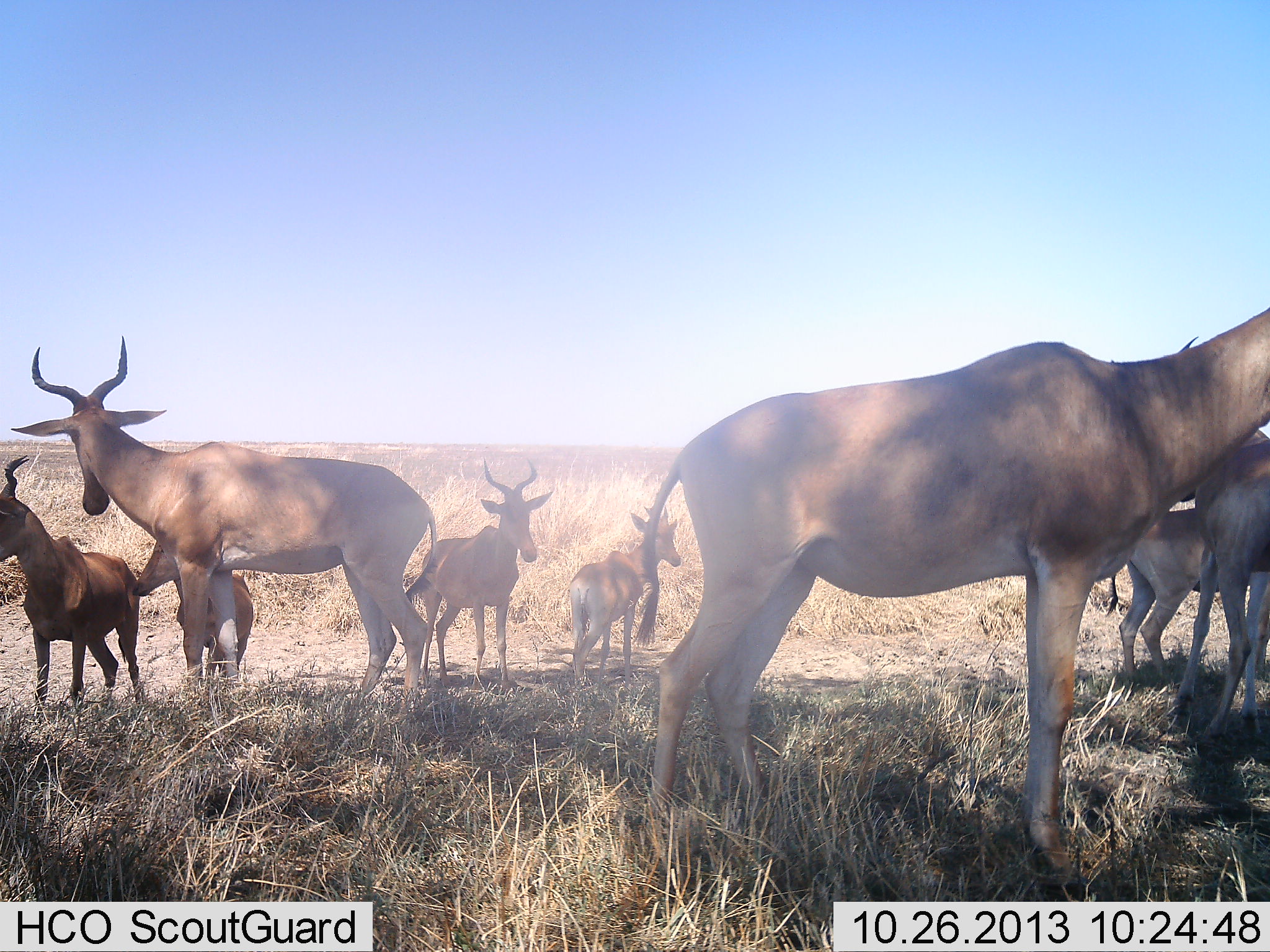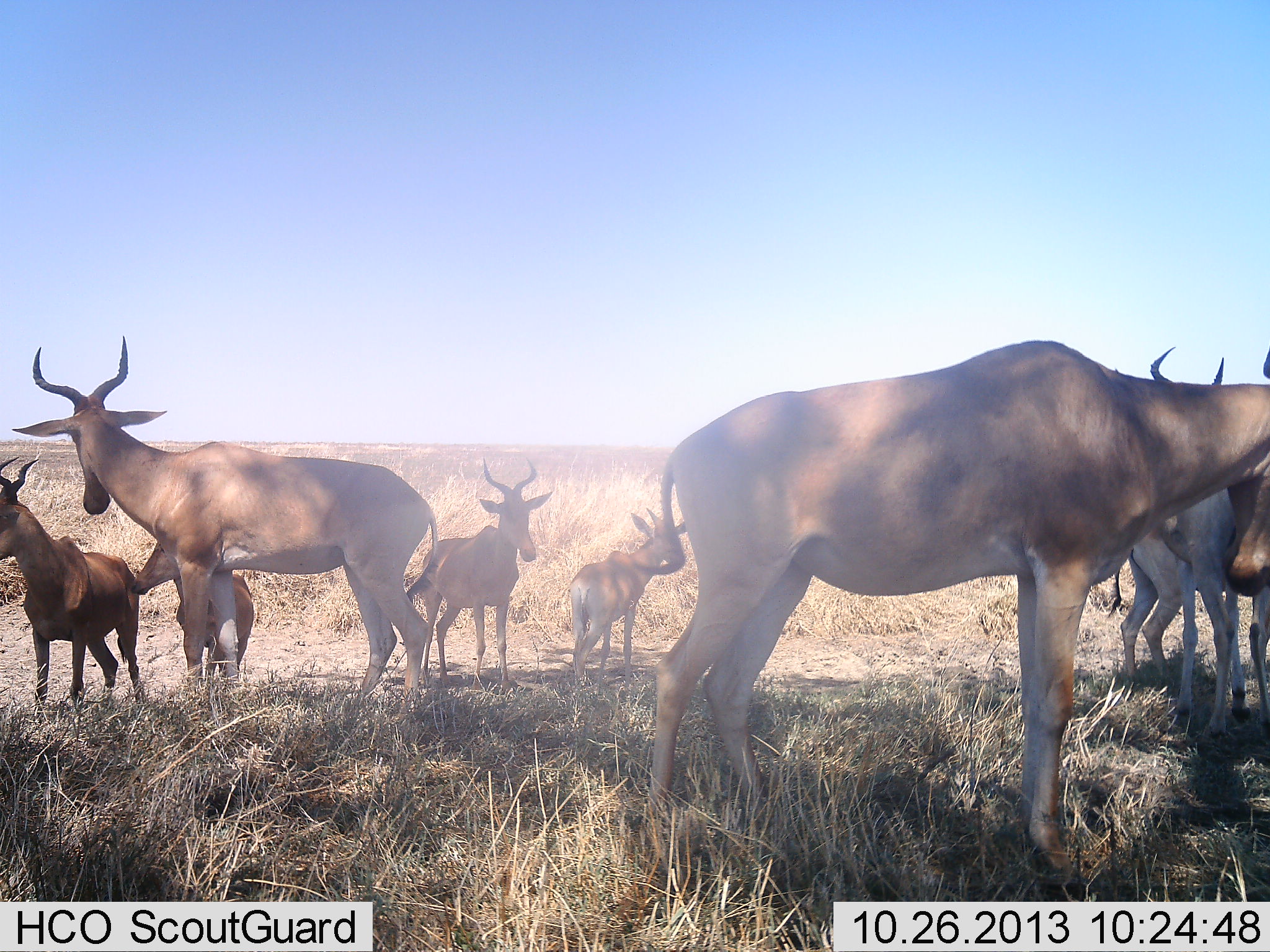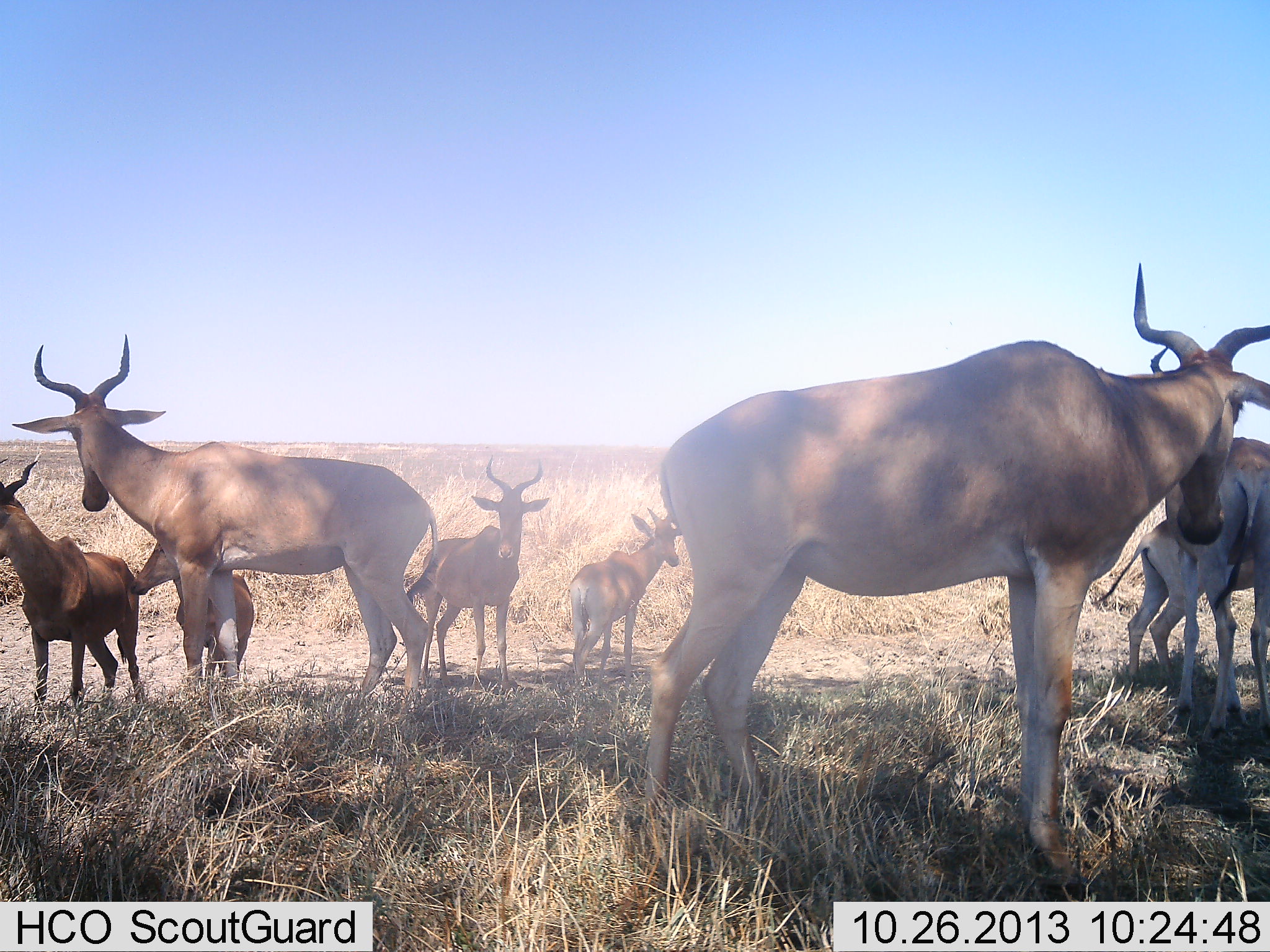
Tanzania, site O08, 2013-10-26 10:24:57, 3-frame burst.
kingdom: Animalia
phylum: Chordata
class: Mammalia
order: Artiodactyla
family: Bovidae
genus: Alcelaphus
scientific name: Alcelaphus buselaphus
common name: hartebeest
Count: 8.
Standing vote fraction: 90%.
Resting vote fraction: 0%.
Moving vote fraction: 20%.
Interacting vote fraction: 0%.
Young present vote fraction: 10%.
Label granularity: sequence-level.